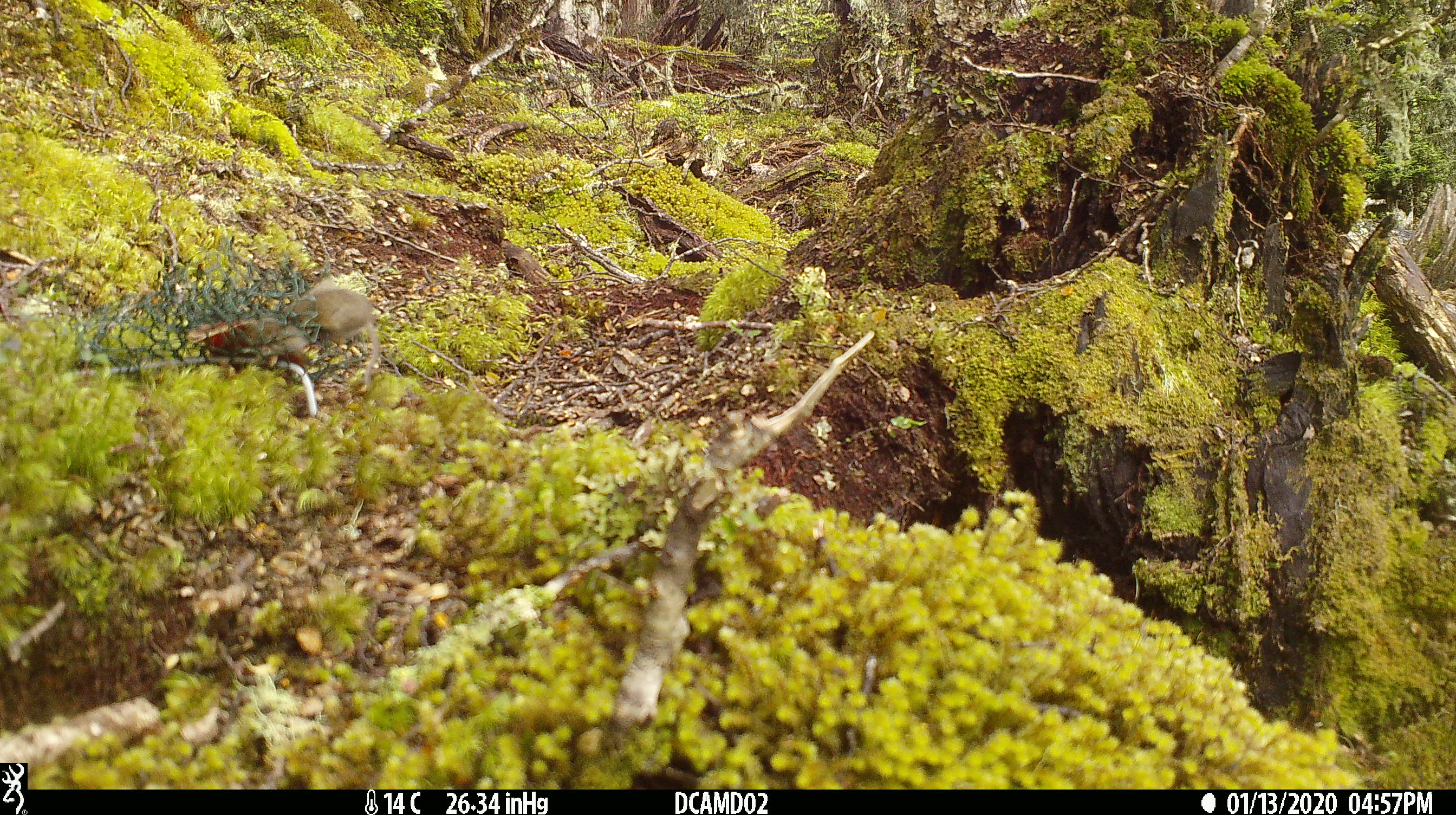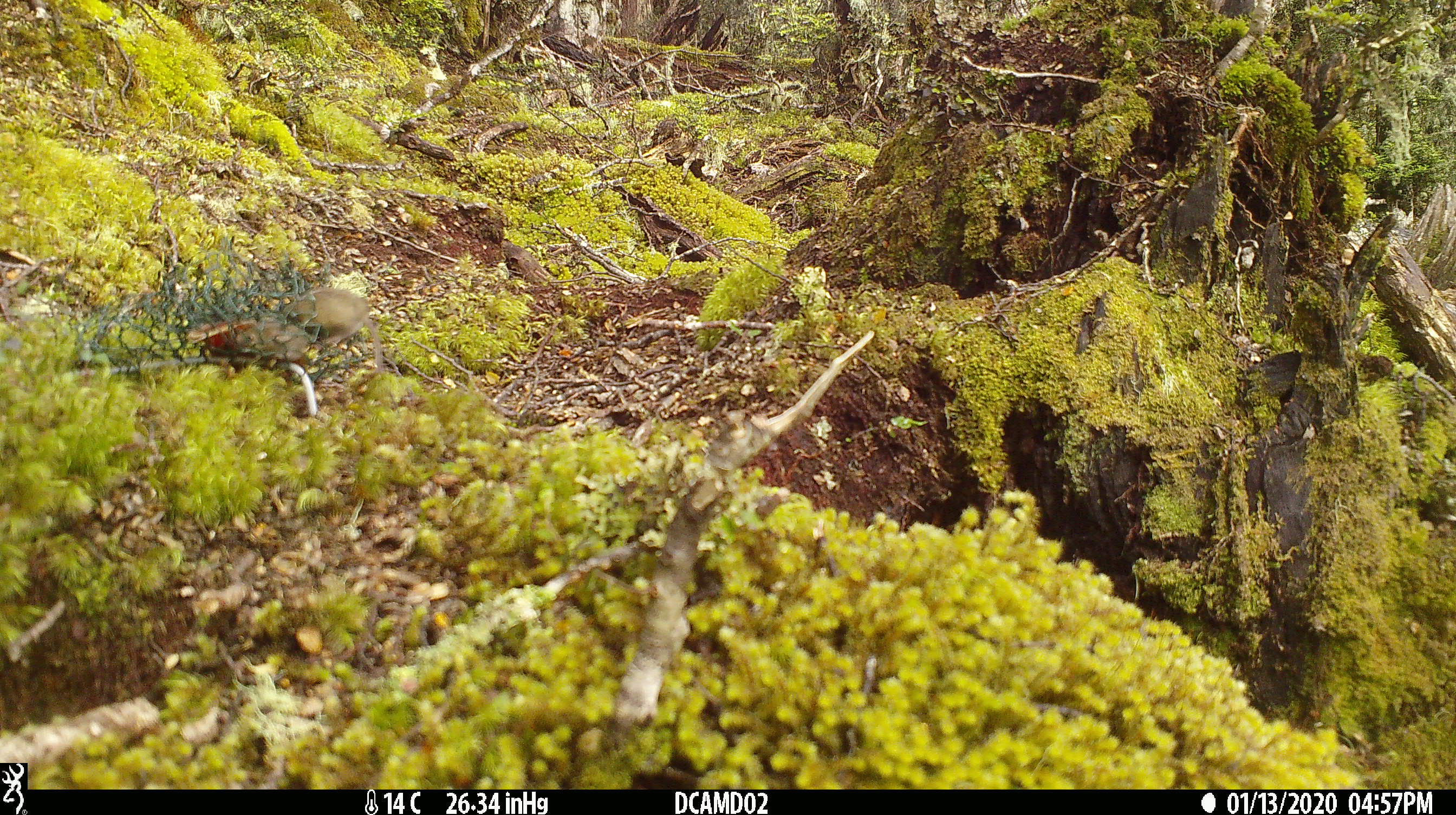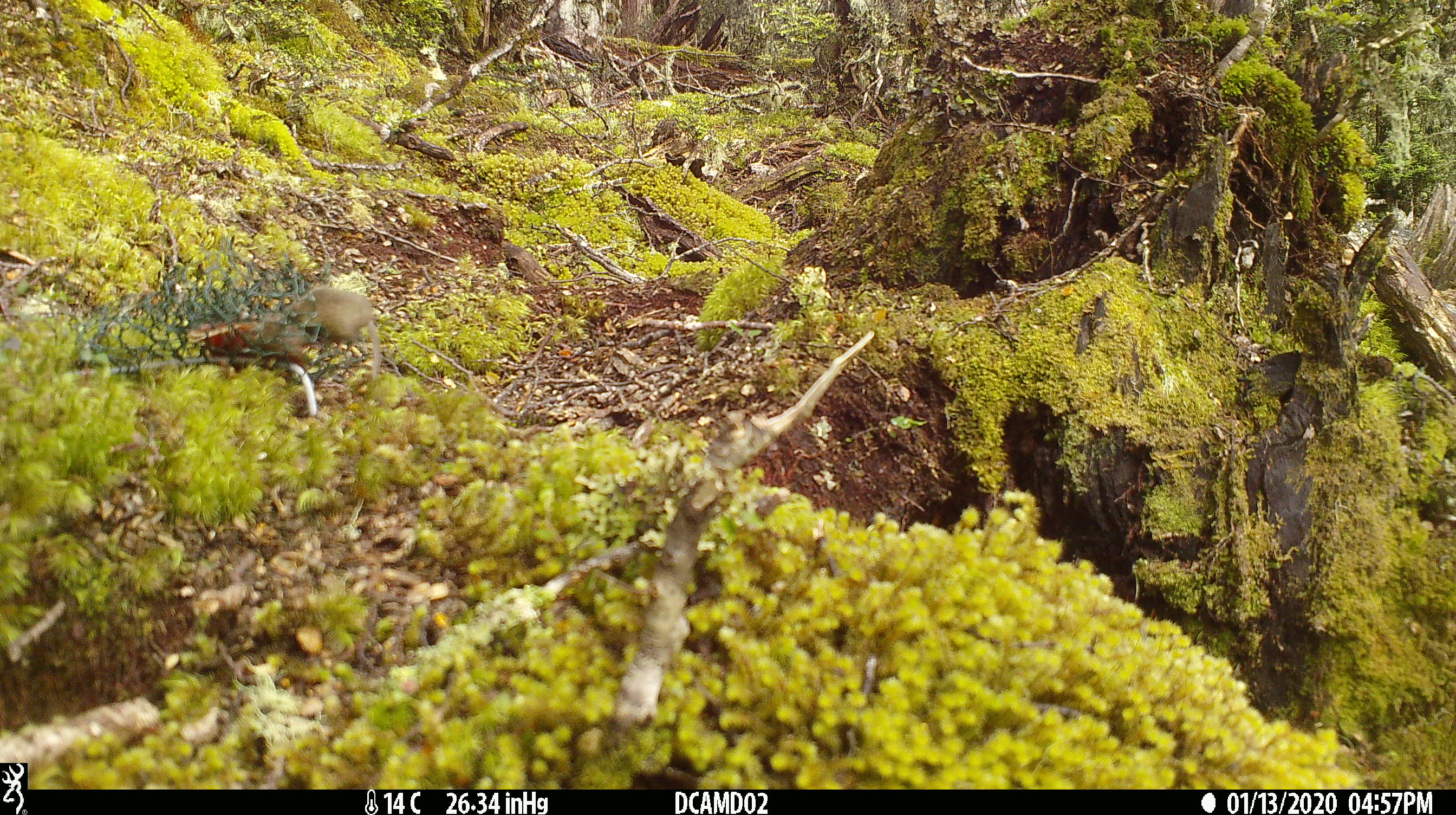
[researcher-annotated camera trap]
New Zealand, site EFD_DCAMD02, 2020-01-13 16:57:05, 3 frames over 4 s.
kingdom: Animalia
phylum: Chordata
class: Mammalia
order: Rodentia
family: Muridae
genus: Mus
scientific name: Mus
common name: mouse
Mouse (Mus).